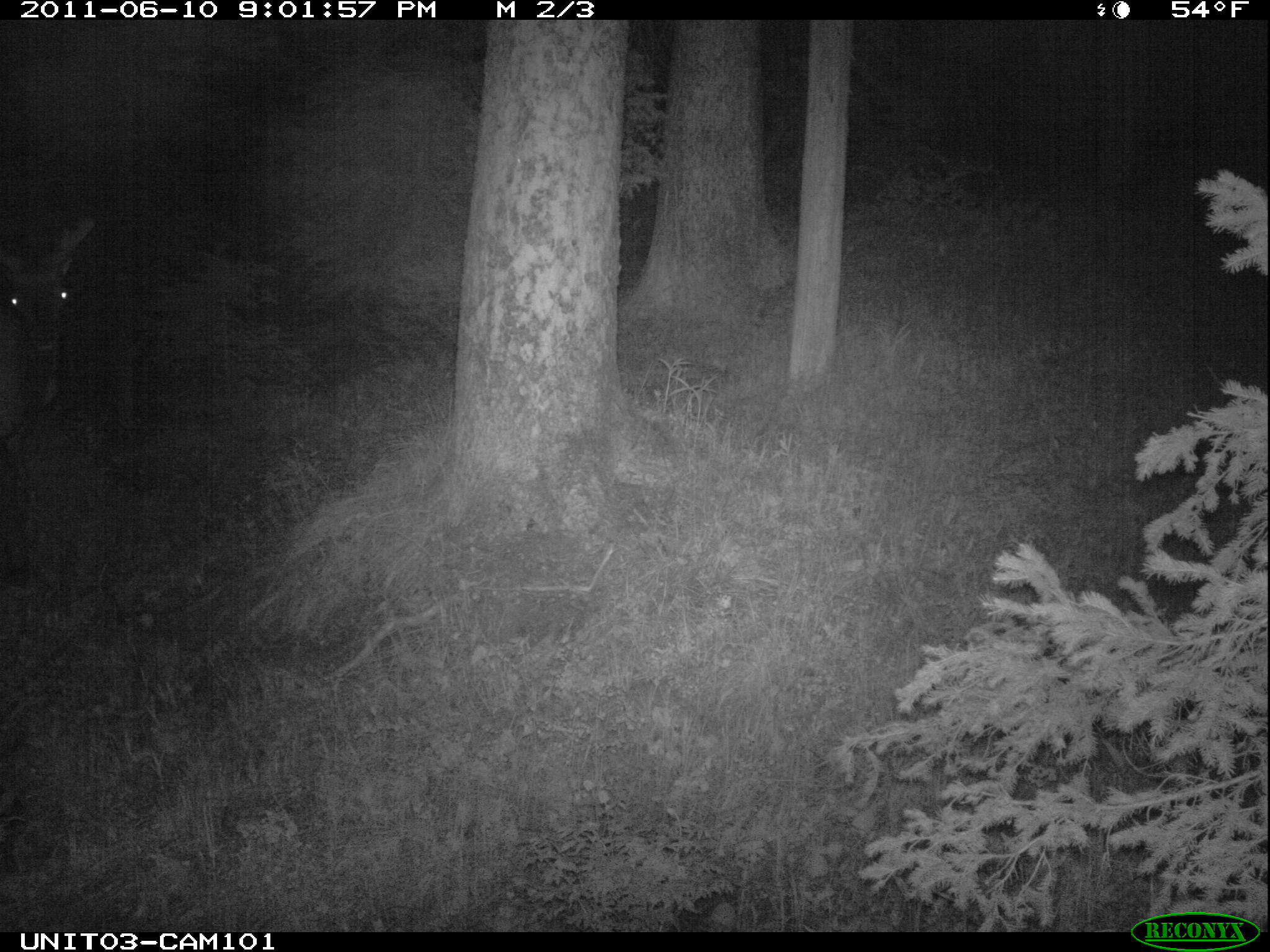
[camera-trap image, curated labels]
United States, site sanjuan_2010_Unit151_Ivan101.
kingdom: Animalia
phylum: Chordata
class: Mammalia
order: Artiodactyla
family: Cervidae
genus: Cervus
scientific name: Cervus elaphus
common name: red deer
Cervus elaphus (red deer).